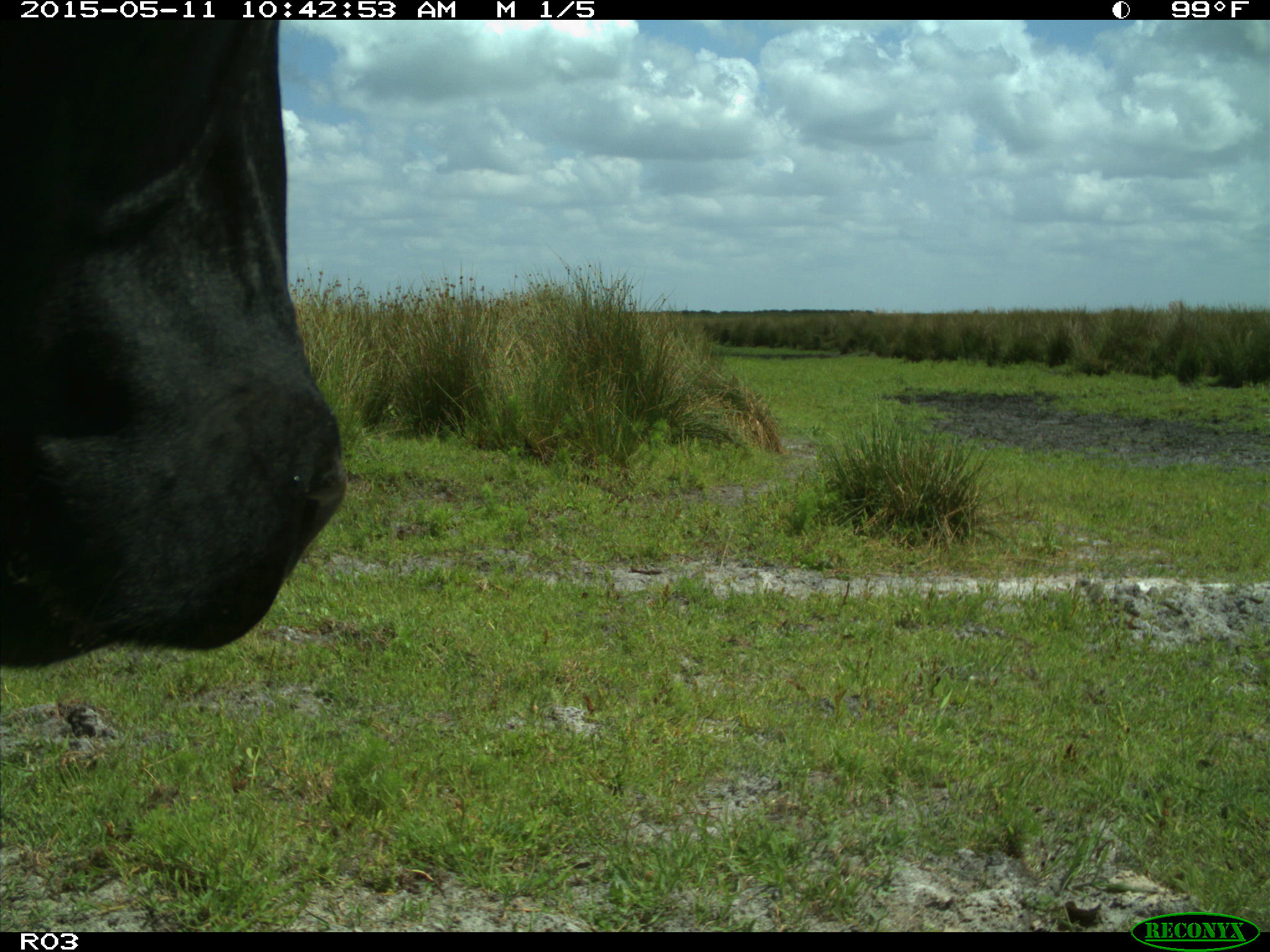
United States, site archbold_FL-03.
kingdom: Animalia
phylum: Chordata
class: Mammalia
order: Artiodactyla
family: Bovidae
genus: Bos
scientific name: Bos taurus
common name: domestic cow